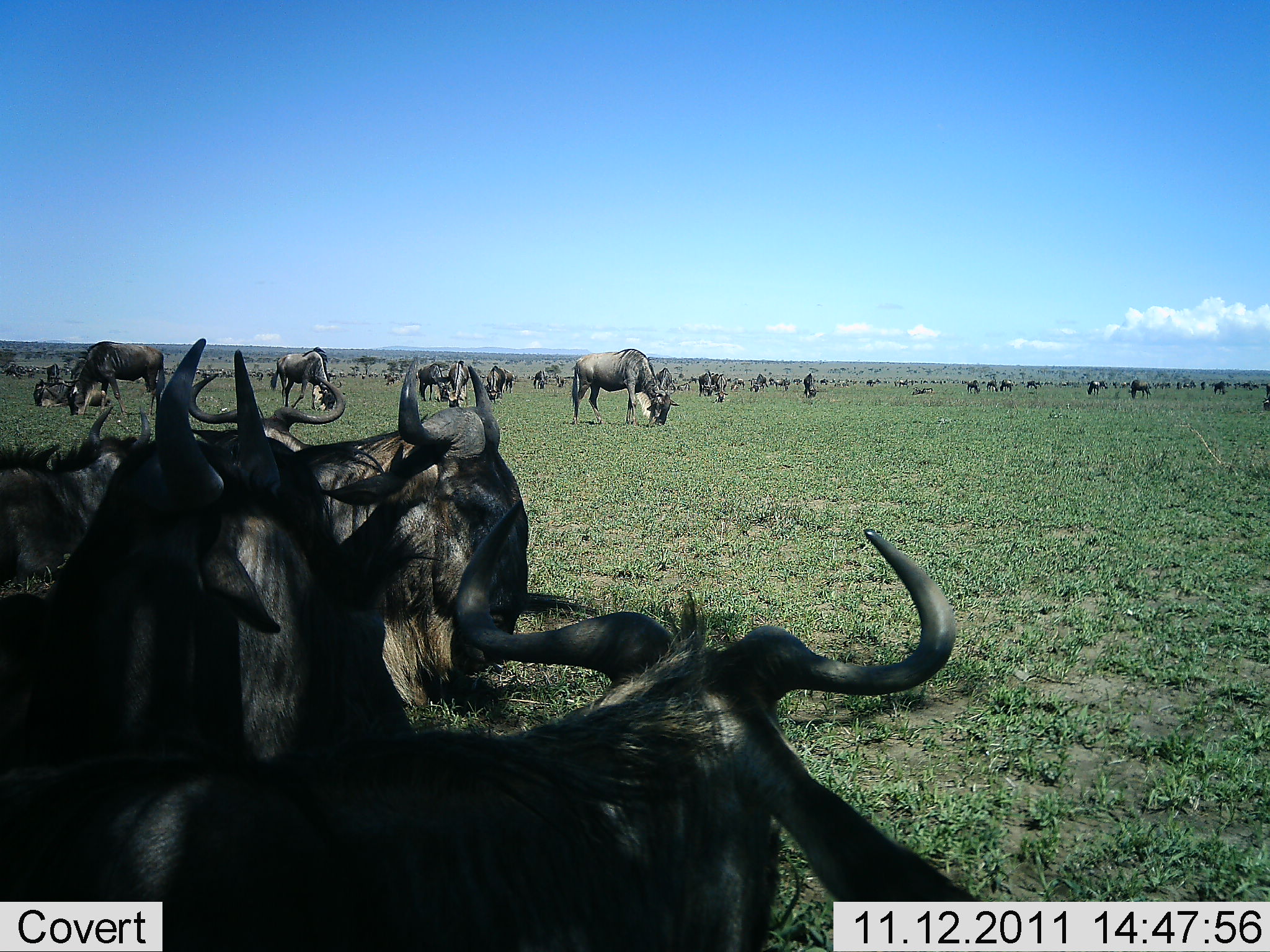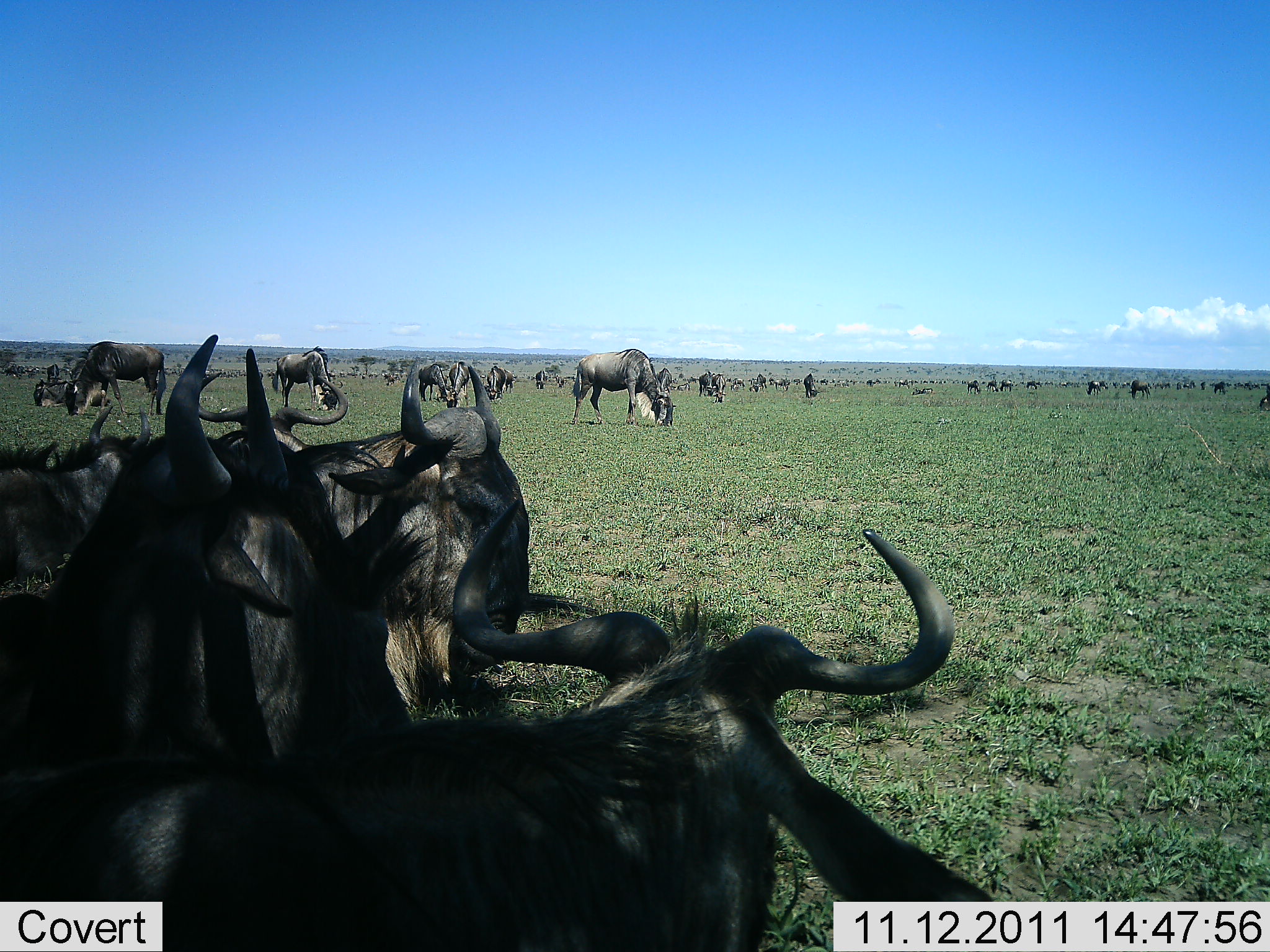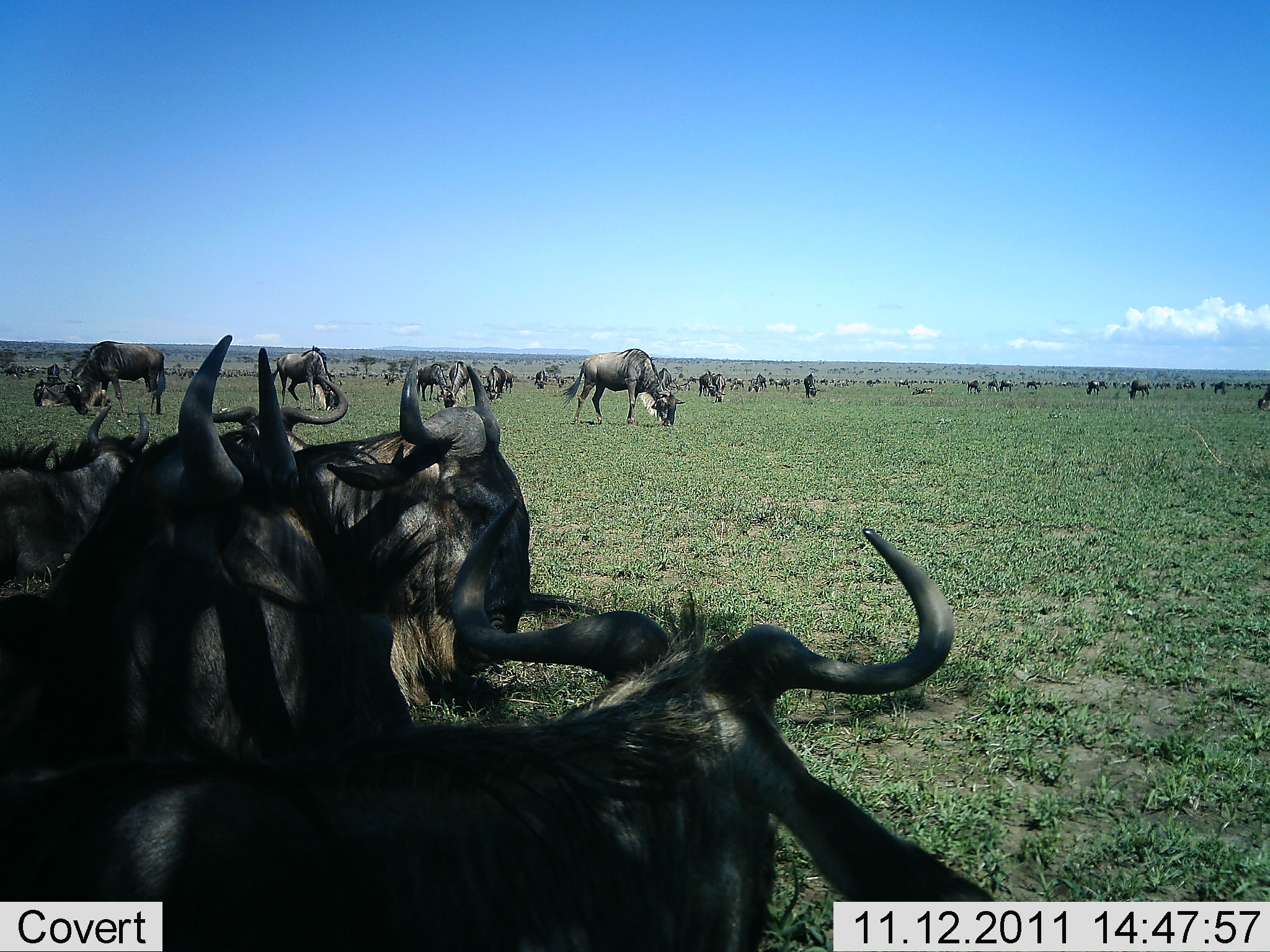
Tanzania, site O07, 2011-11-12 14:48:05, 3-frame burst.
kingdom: Animalia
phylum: Chordata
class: Mammalia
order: Artiodactyla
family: Bovidae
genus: Connochaetes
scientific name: Connochaetes taurinus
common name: blue wildebeest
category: wildebeest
Wildebeest (blue wildebeest) (Connochaetes taurinus), count 51+. Behavior (volunteer vote fractions): standing 38%, resting 62%, moving 31%, interacting 23%. Young present (vote fraction): 0%. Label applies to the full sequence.